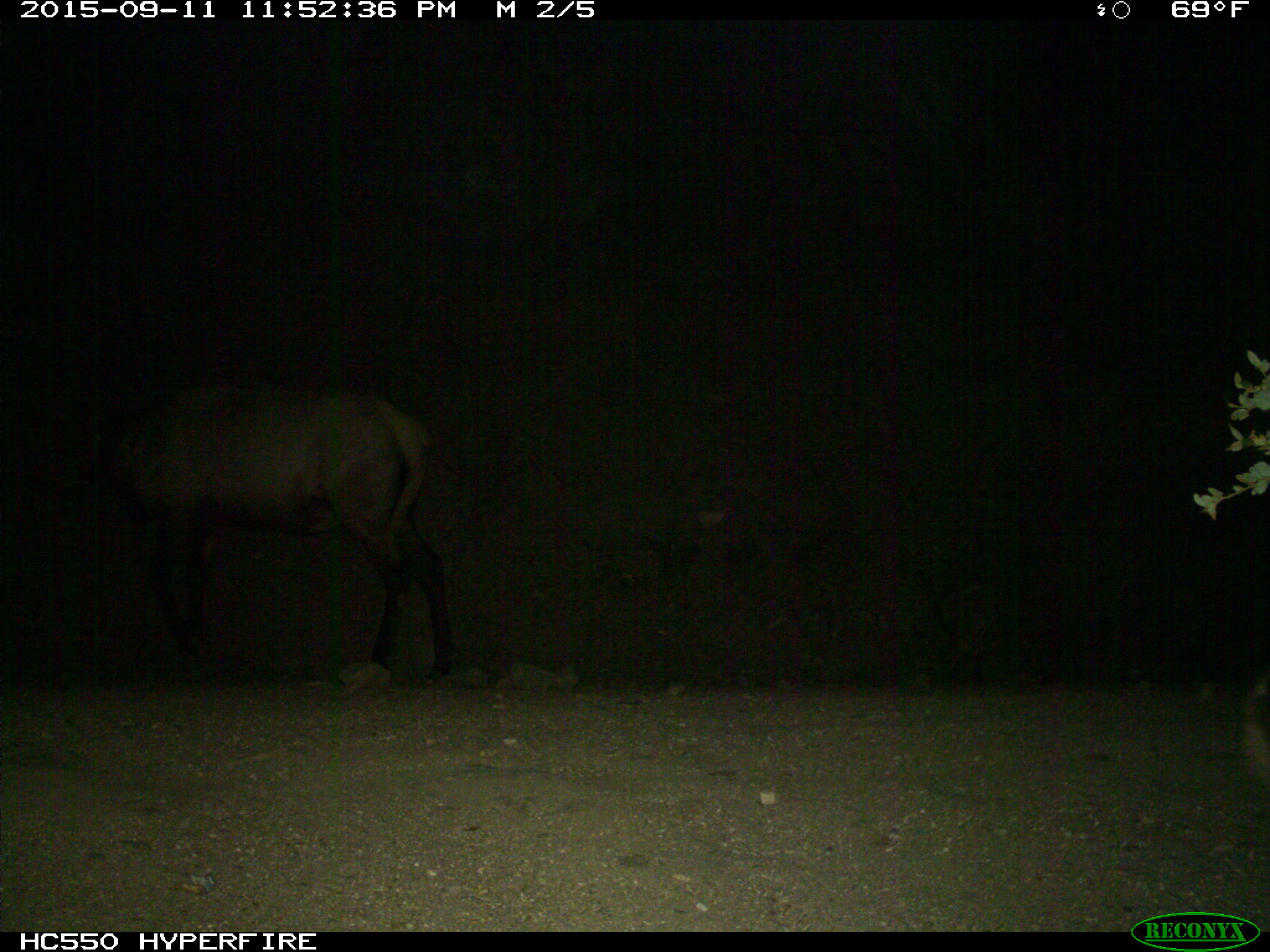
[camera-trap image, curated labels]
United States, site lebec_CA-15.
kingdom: Animalia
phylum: Chordata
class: Mammalia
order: Artiodactyla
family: Cervidae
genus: Cervus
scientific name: Cervus canadensis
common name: elk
Cervus canadensis (elk).